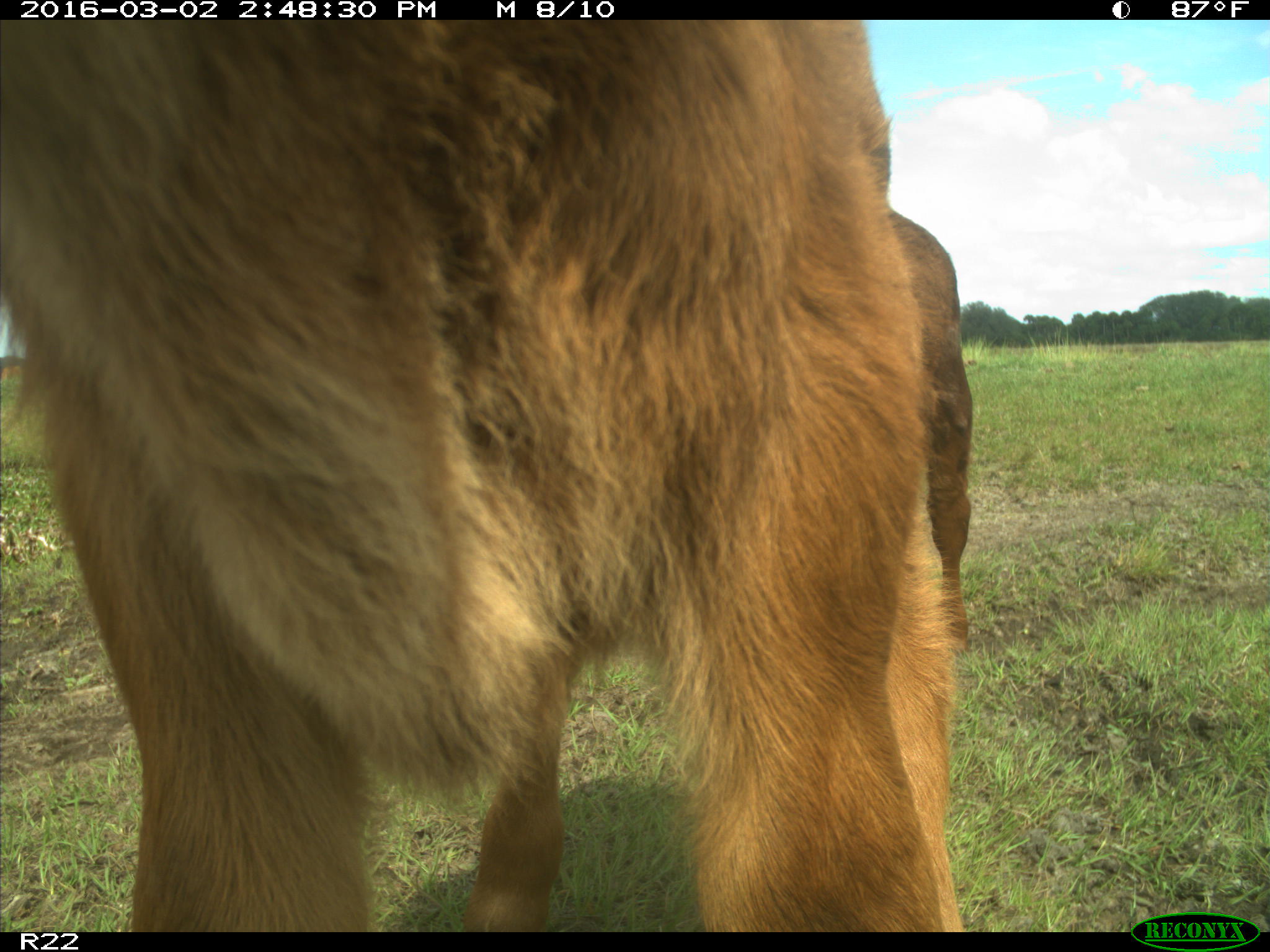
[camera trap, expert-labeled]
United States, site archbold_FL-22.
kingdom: Animalia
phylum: Chordata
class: Mammalia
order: Artiodactyla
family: Bovidae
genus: Bos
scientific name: Bos taurus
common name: domestic cow